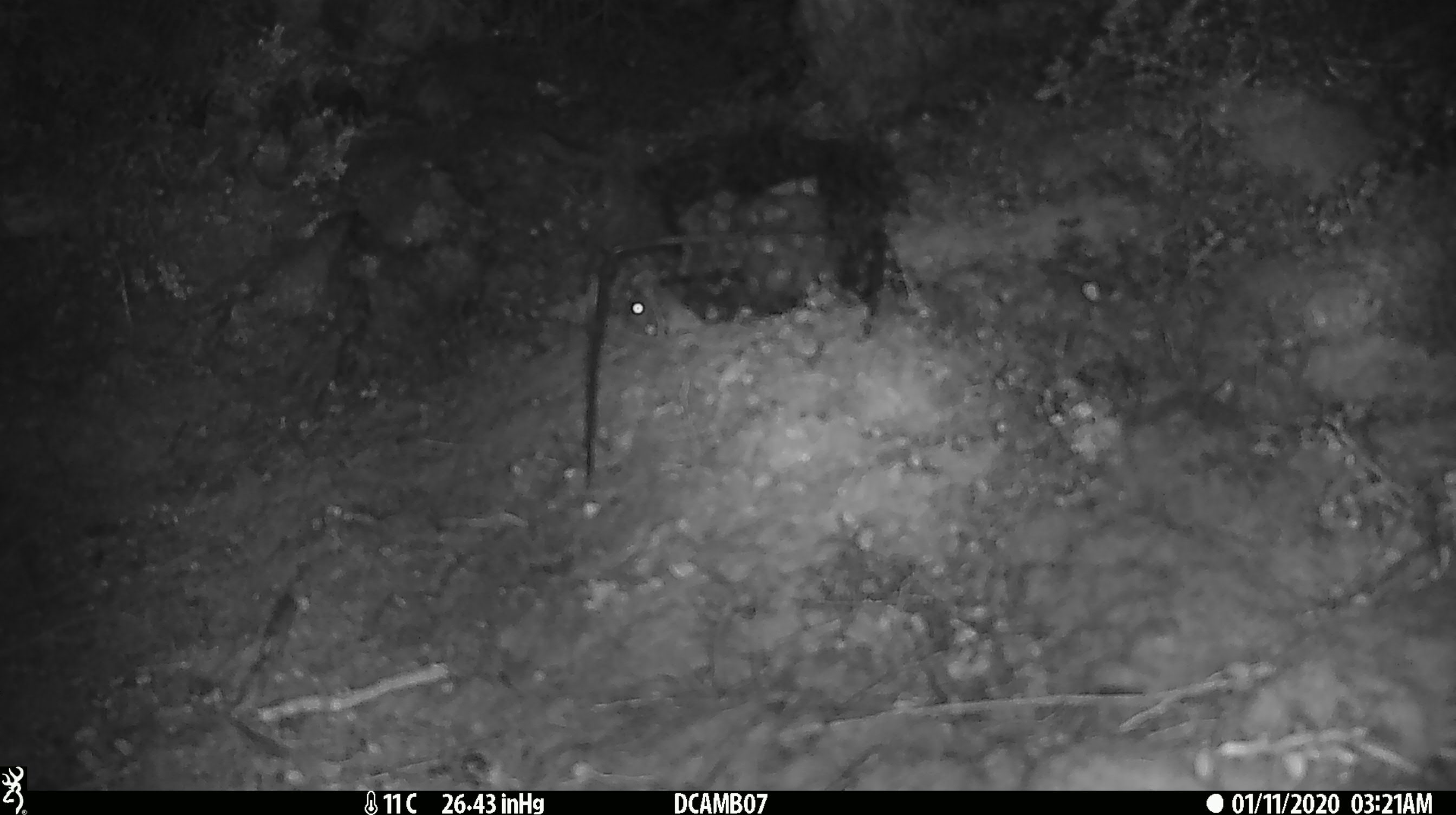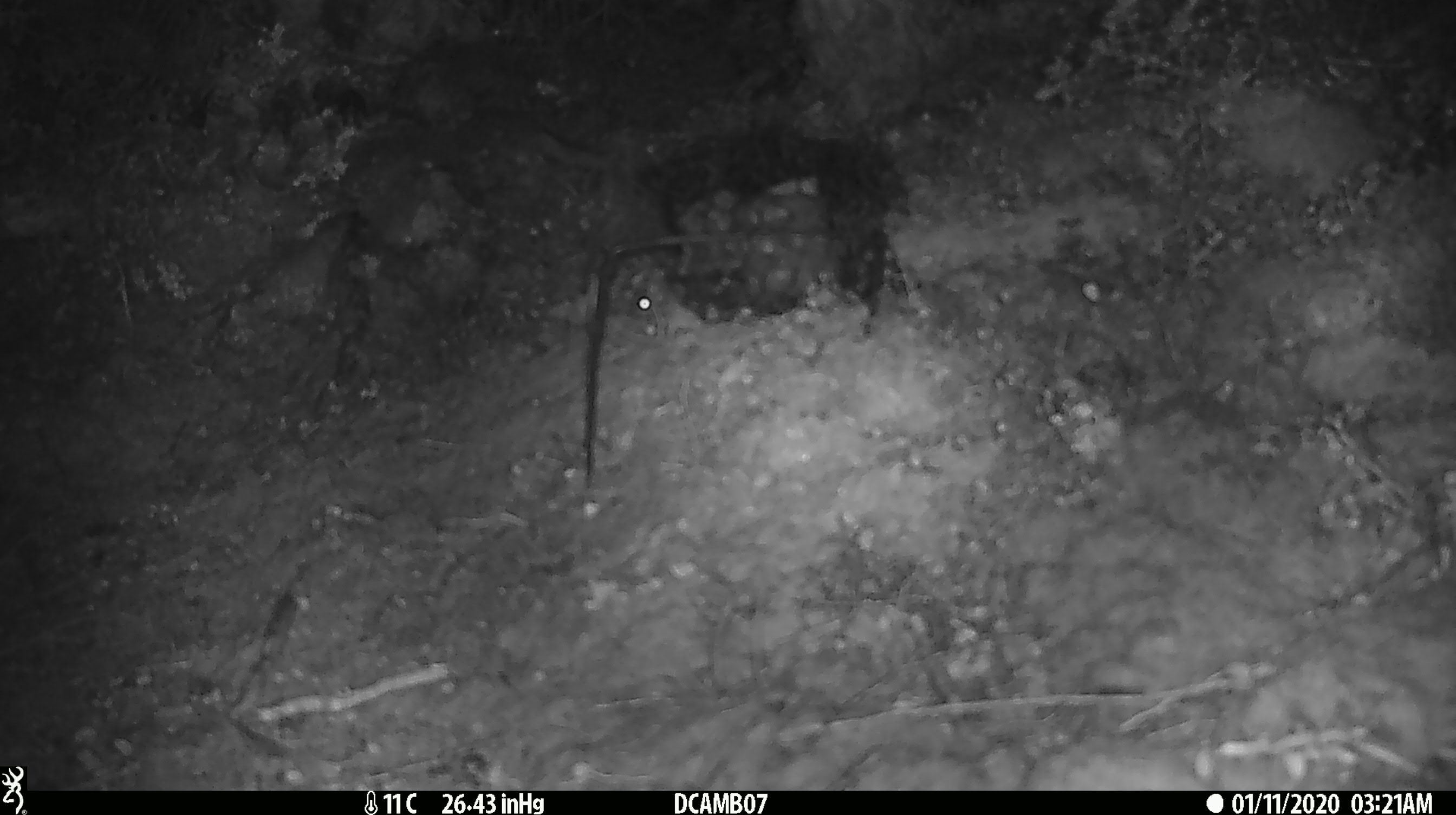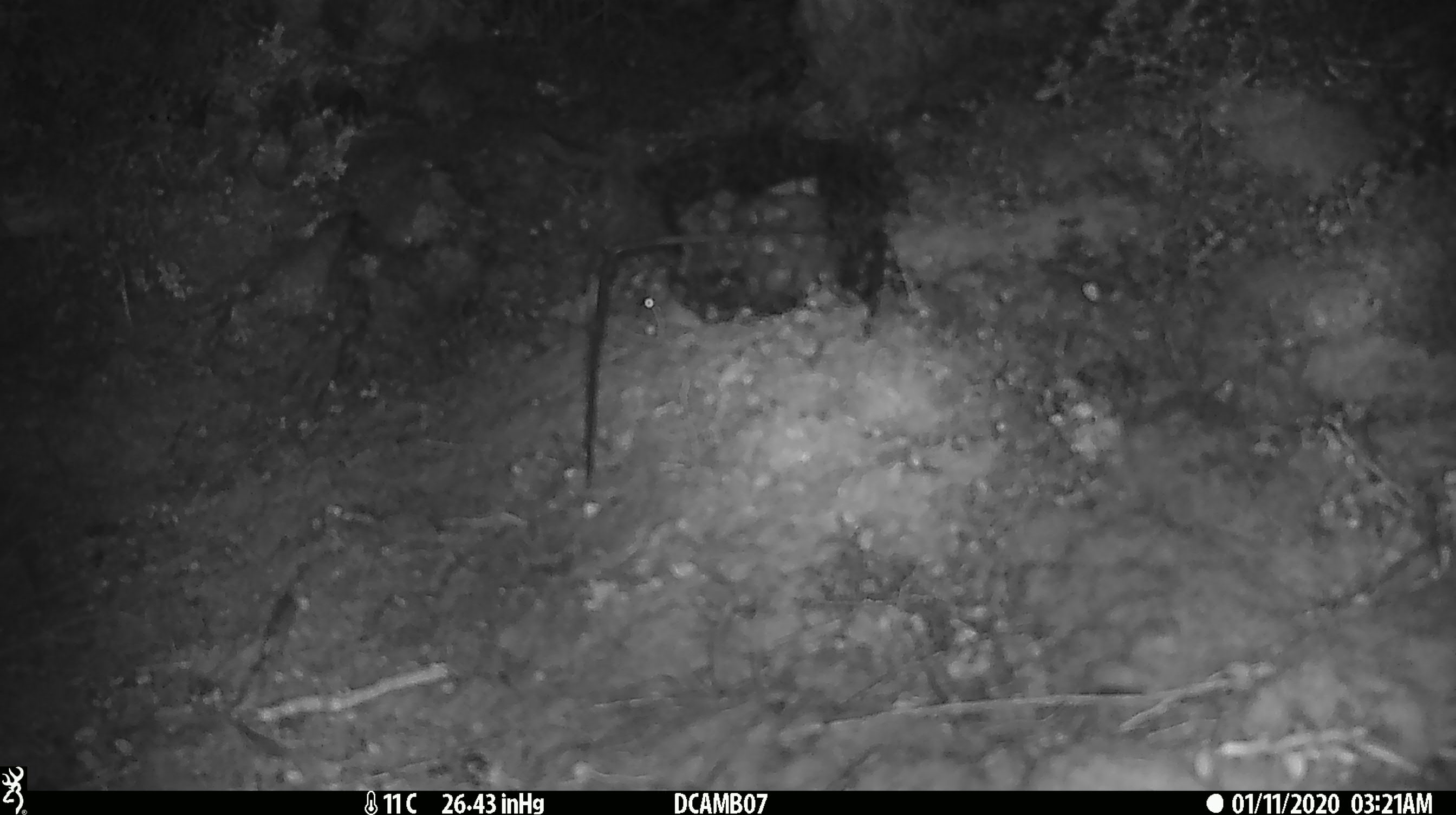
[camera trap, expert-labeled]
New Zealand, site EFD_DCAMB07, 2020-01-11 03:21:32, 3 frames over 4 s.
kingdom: Animalia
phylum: Chordata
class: Mammalia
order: Rodentia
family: Muridae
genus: Mus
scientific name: Mus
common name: mouse